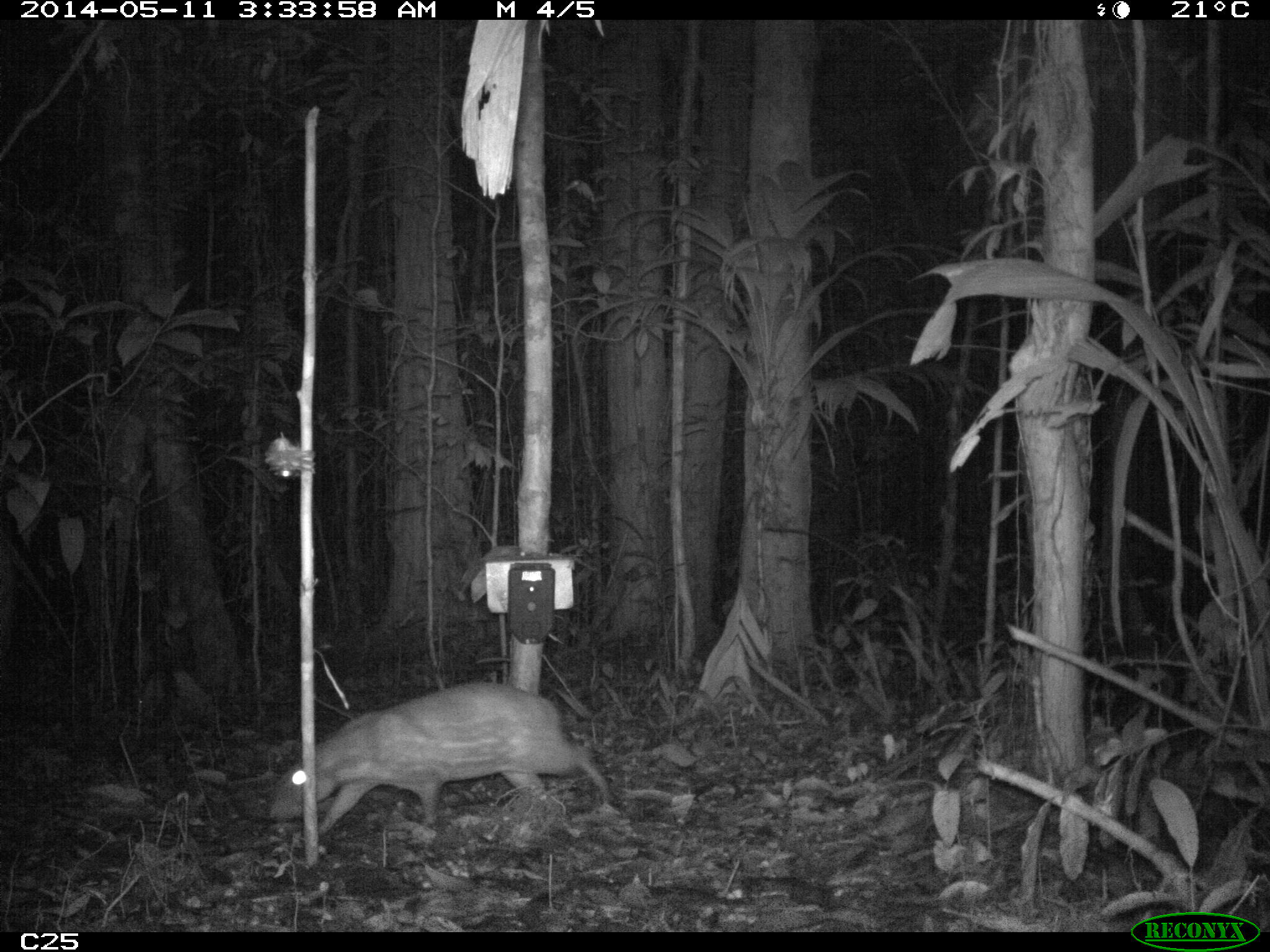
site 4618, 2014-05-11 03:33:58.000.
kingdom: Animalia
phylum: Chordata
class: Mammalia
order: Rodentia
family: Cuniculidae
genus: Cuniculus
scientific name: Cuniculus paca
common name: spotted paca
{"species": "Cuniculus paca (spotted paca)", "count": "1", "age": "adult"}